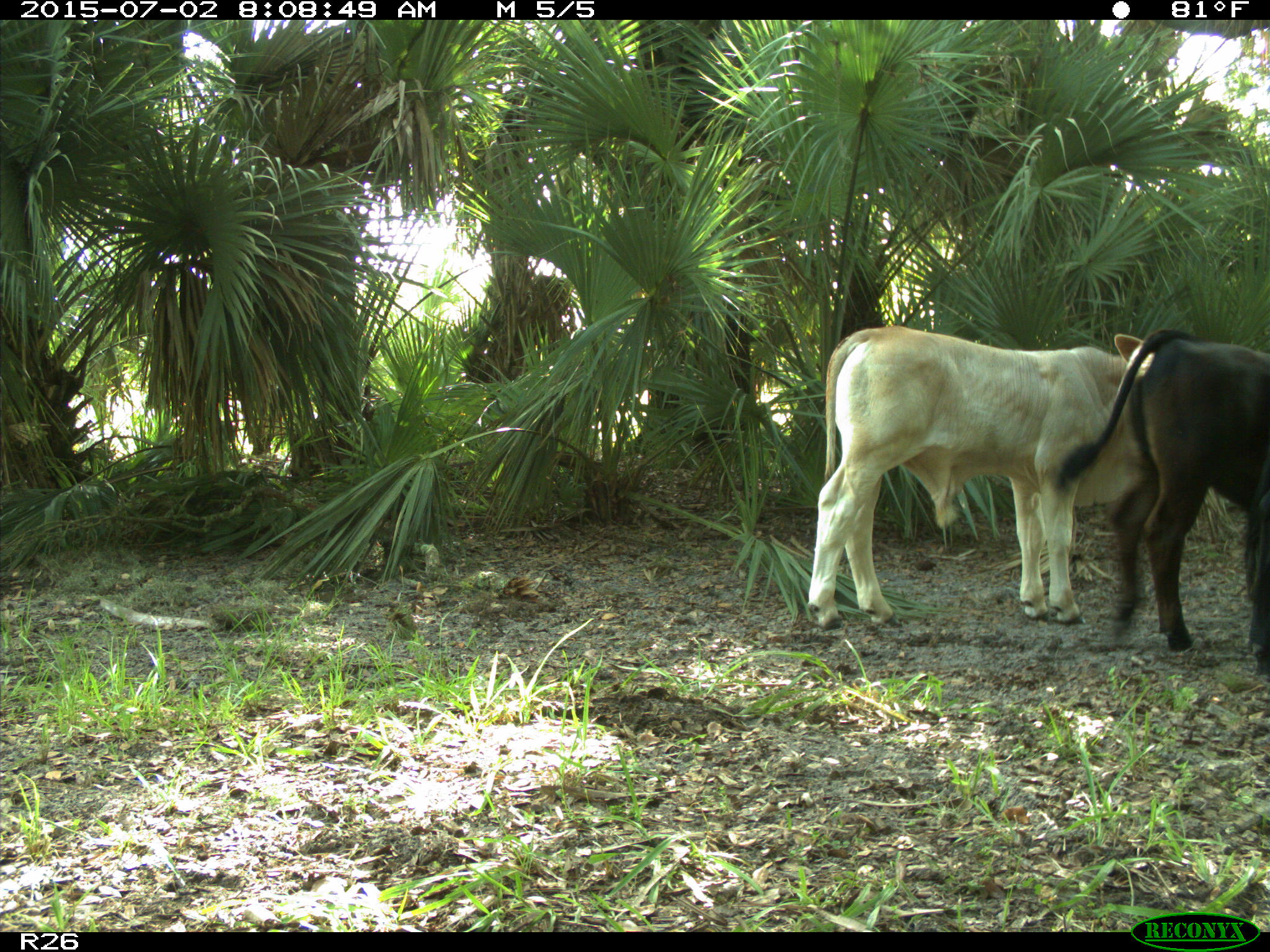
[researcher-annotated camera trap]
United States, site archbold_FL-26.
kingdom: Animalia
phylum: Chordata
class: Mammalia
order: Artiodactyla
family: Bovidae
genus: Bos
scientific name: Bos taurus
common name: domestic cow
Bos taurus (domestic cow).